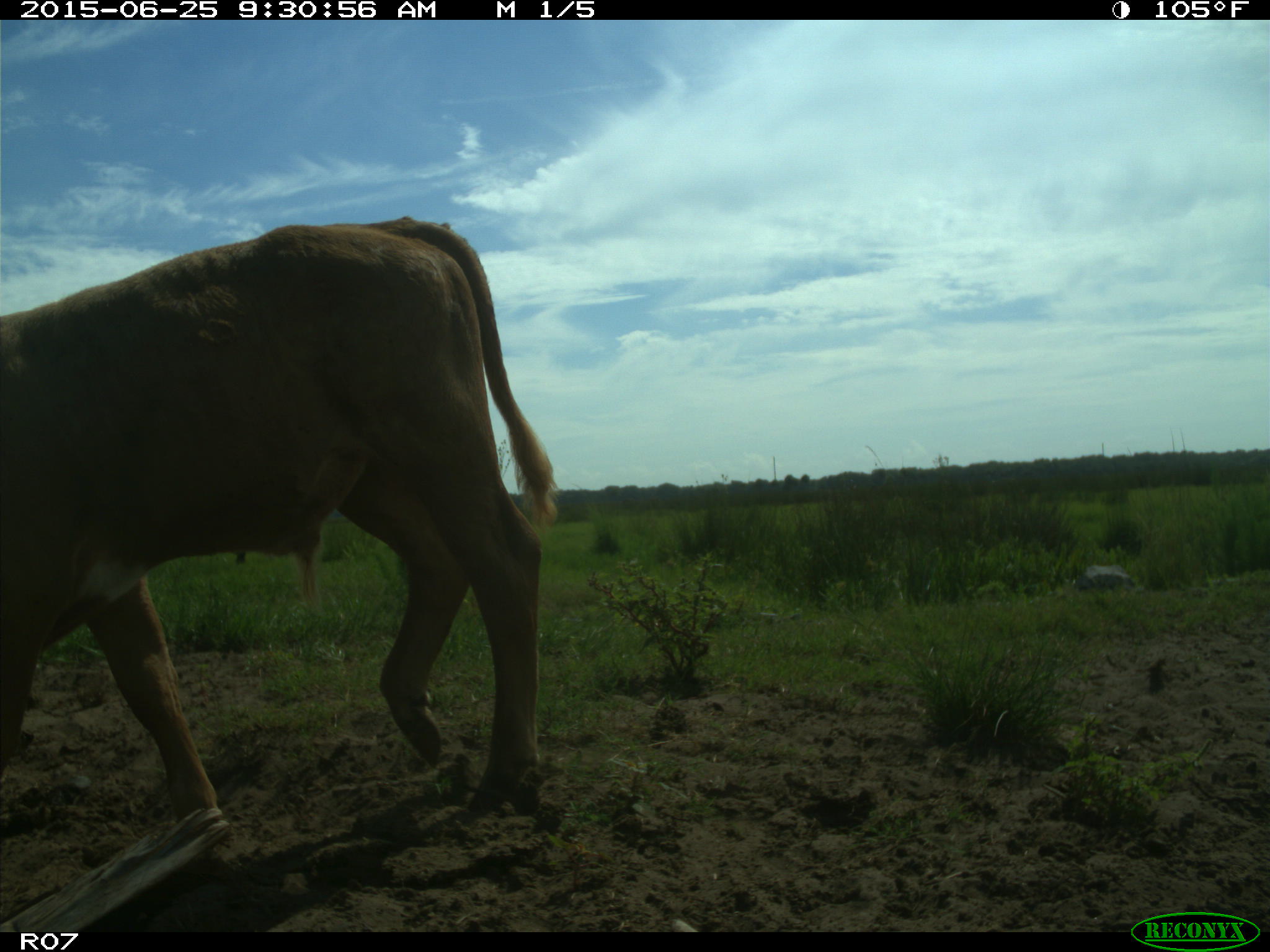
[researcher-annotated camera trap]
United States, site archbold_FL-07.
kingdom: Animalia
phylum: Chordata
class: Mammalia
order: Artiodactyla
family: Bovidae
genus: Bos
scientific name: Bos taurus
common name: domestic cow